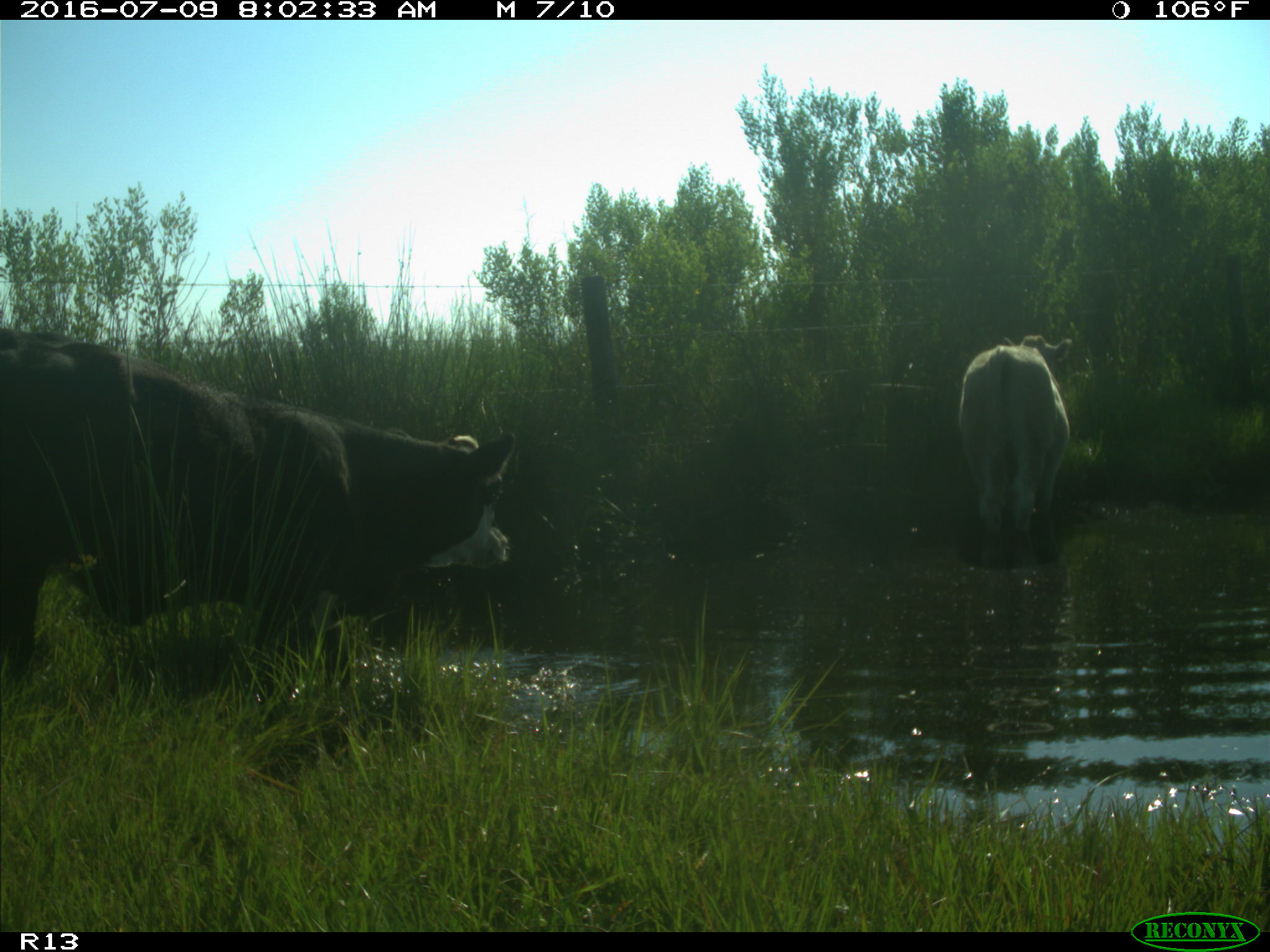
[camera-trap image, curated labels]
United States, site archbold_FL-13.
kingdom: Animalia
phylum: Chordata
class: Mammalia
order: Artiodactyla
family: Bovidae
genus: Bos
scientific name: Bos taurus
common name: domestic cow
Bos taurus (domestic cow).